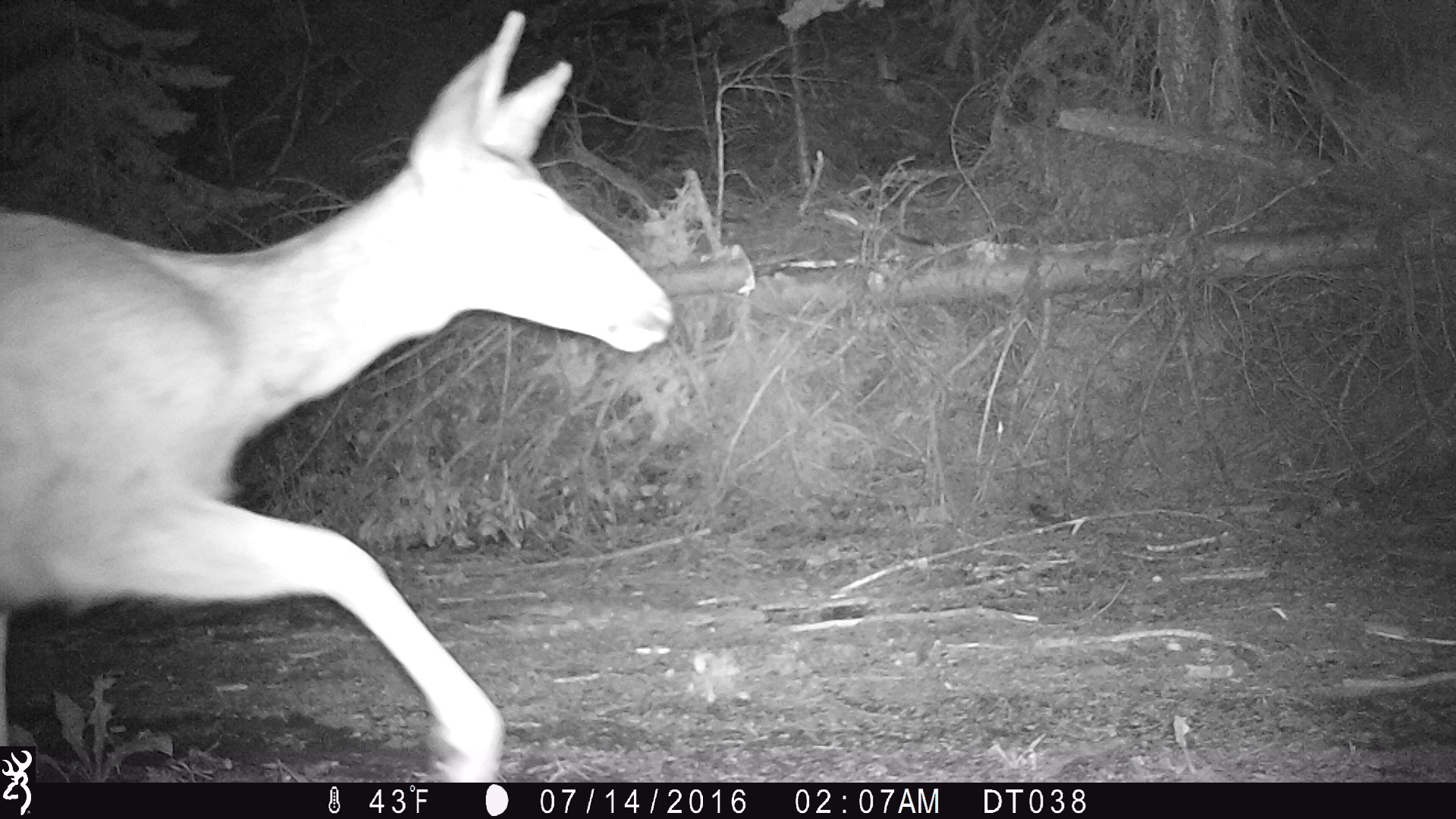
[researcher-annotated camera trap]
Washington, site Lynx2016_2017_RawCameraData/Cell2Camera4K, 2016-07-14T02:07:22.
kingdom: Animalia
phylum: Chordata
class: Mammalia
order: Artiodactyla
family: Cervidae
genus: Odocoileus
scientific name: Odocoileus hemionus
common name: mule deer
Odocoileus hemionus (mule deer). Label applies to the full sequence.